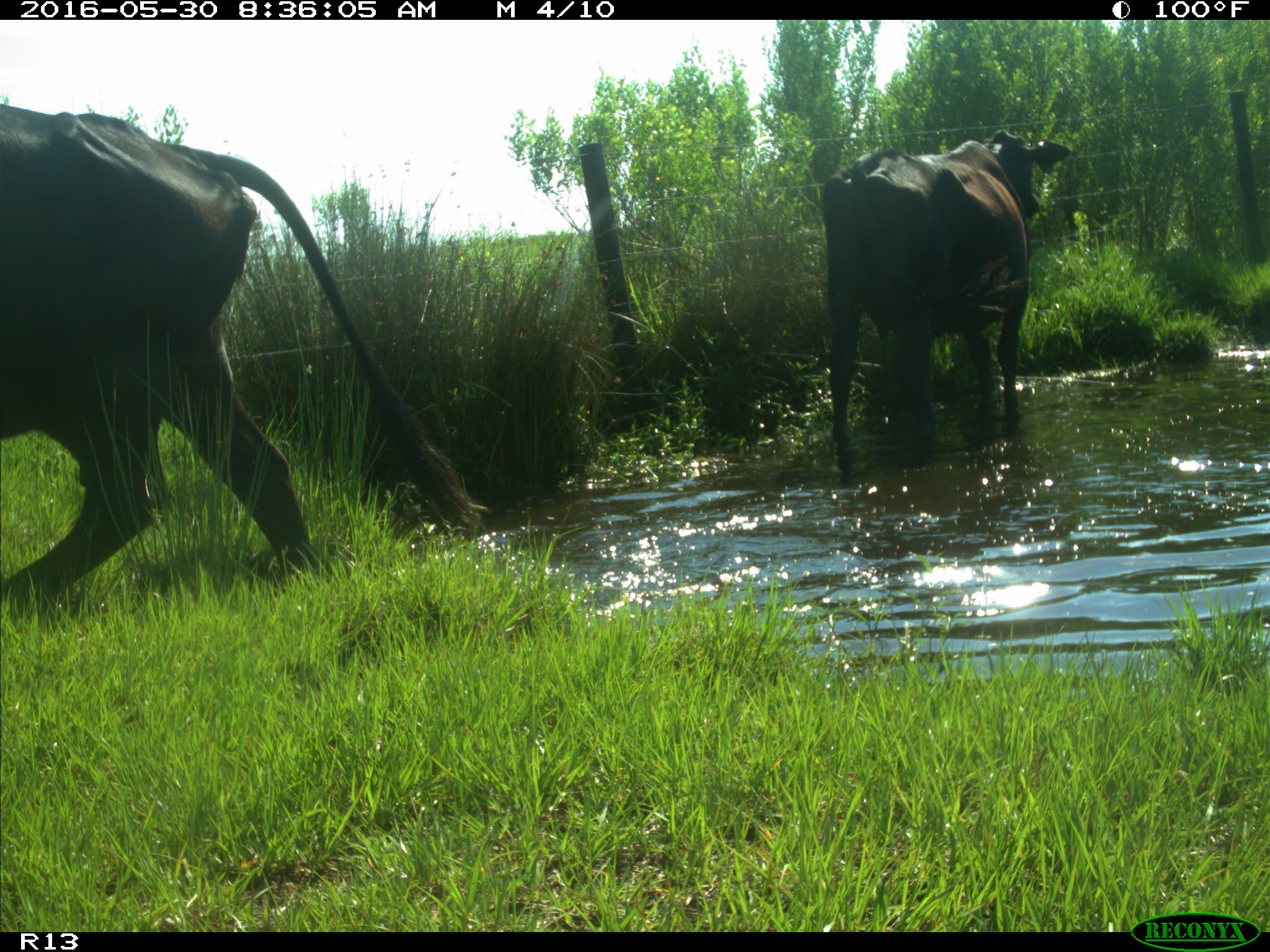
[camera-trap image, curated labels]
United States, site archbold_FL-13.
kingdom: Animalia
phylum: Chordata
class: Mammalia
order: Artiodactyla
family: Bovidae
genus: Bos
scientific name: Bos taurus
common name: domestic cow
Bos taurus (domestic cow).